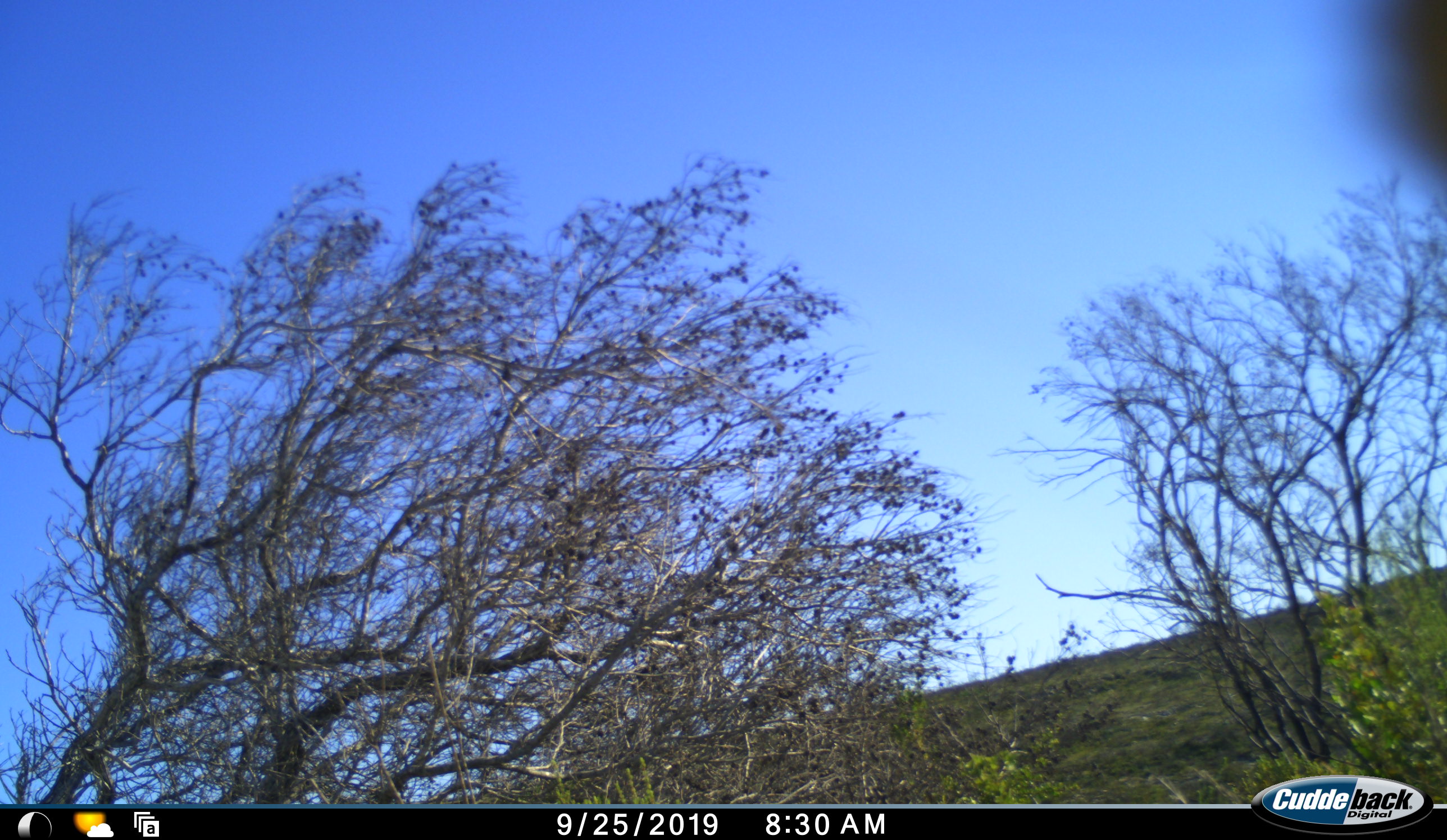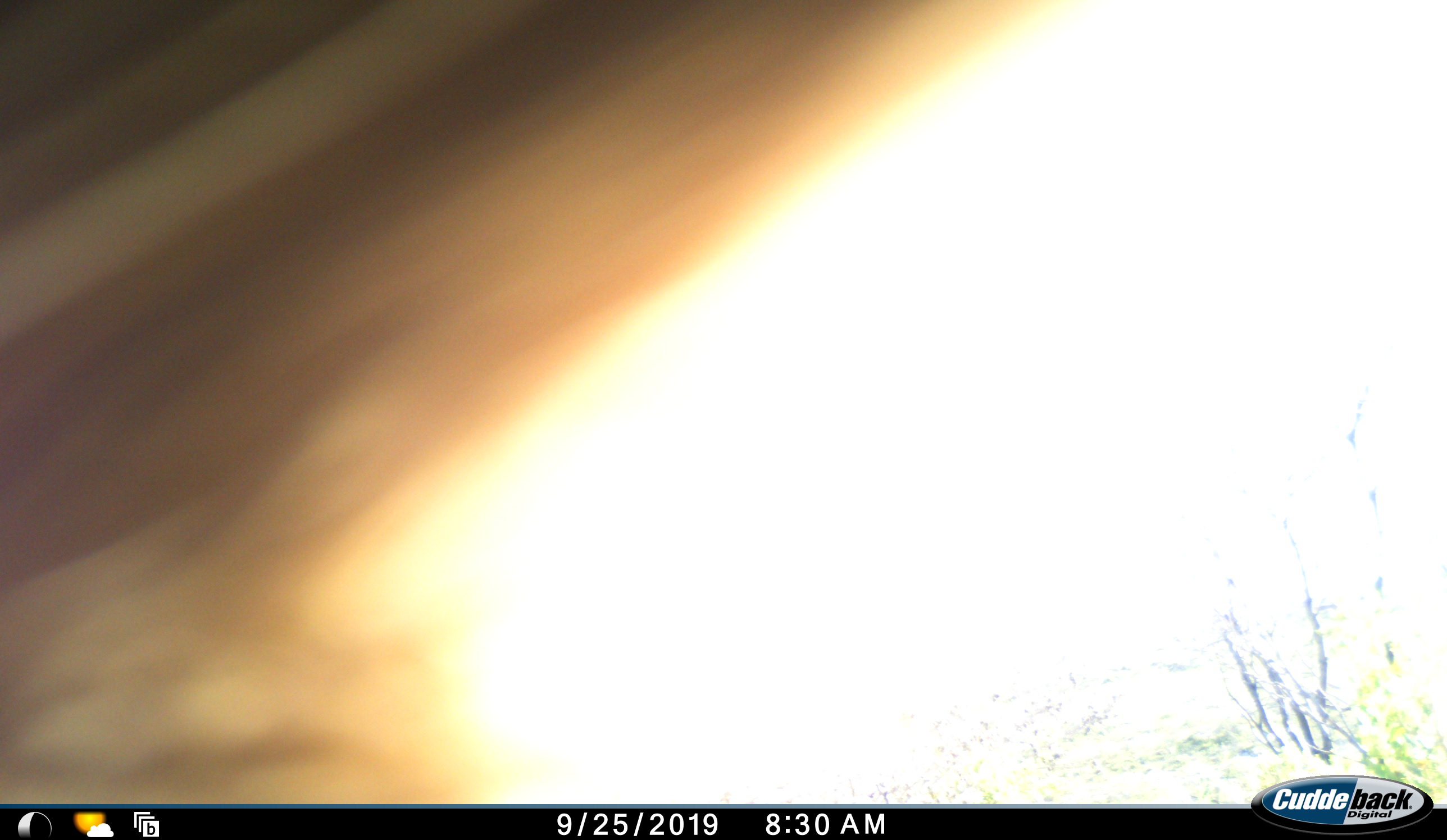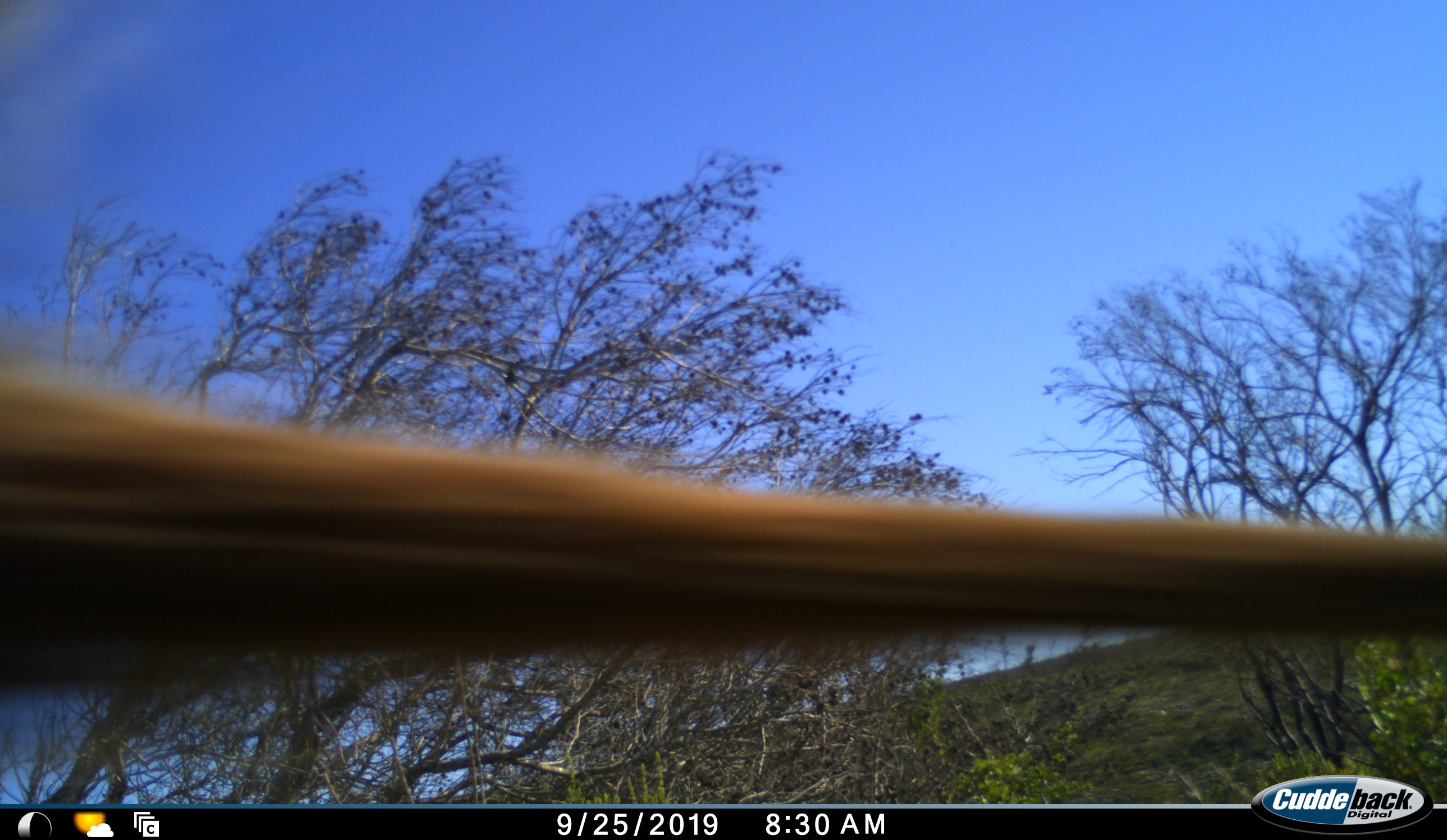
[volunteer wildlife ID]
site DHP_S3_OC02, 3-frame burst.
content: unidentified animal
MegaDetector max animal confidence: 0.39